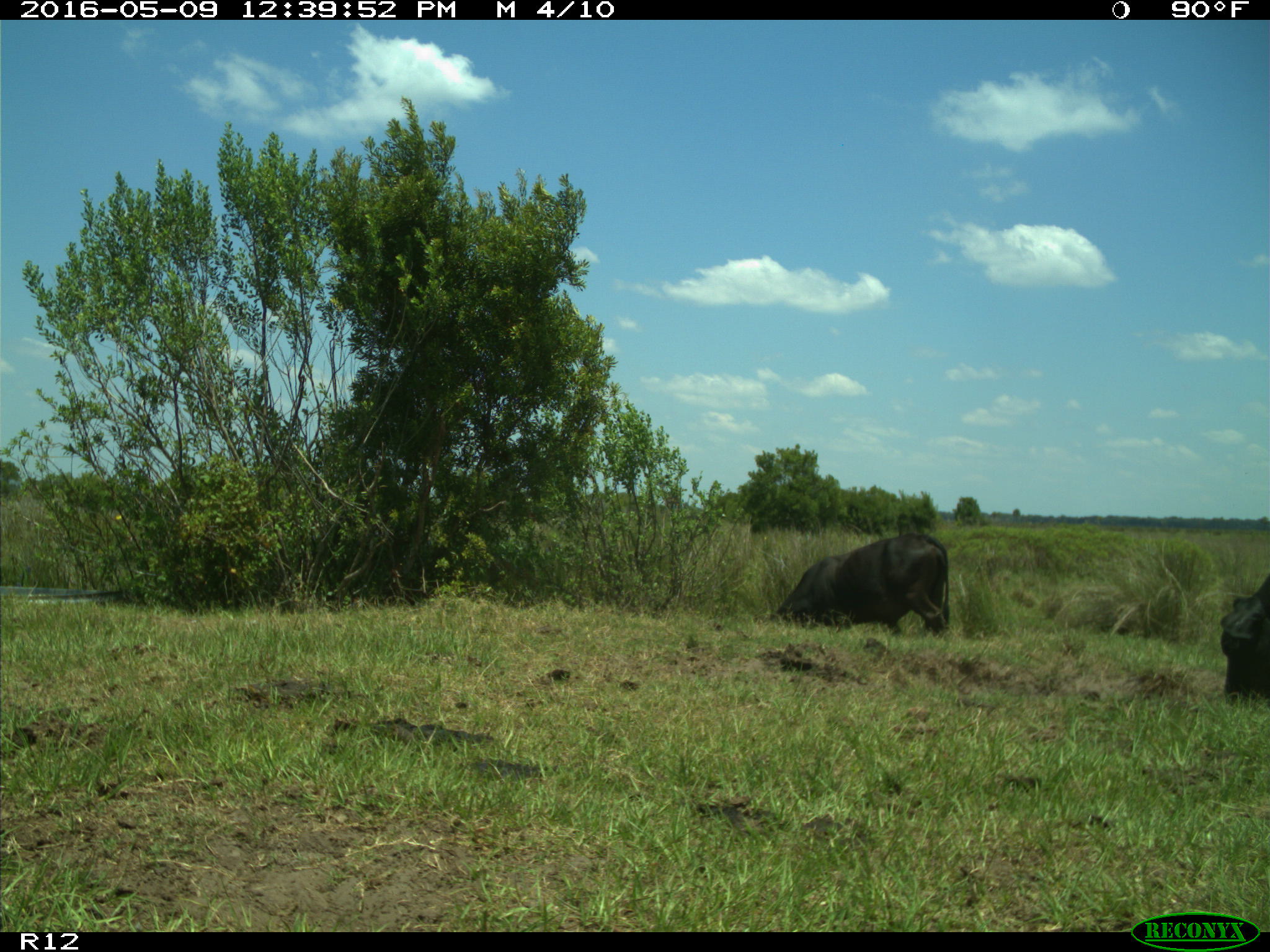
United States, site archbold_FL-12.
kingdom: Animalia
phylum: Chordata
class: Mammalia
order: Artiodactyla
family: Bovidae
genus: Bos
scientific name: Bos taurus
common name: domestic cow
Bos taurus (domestic cow).